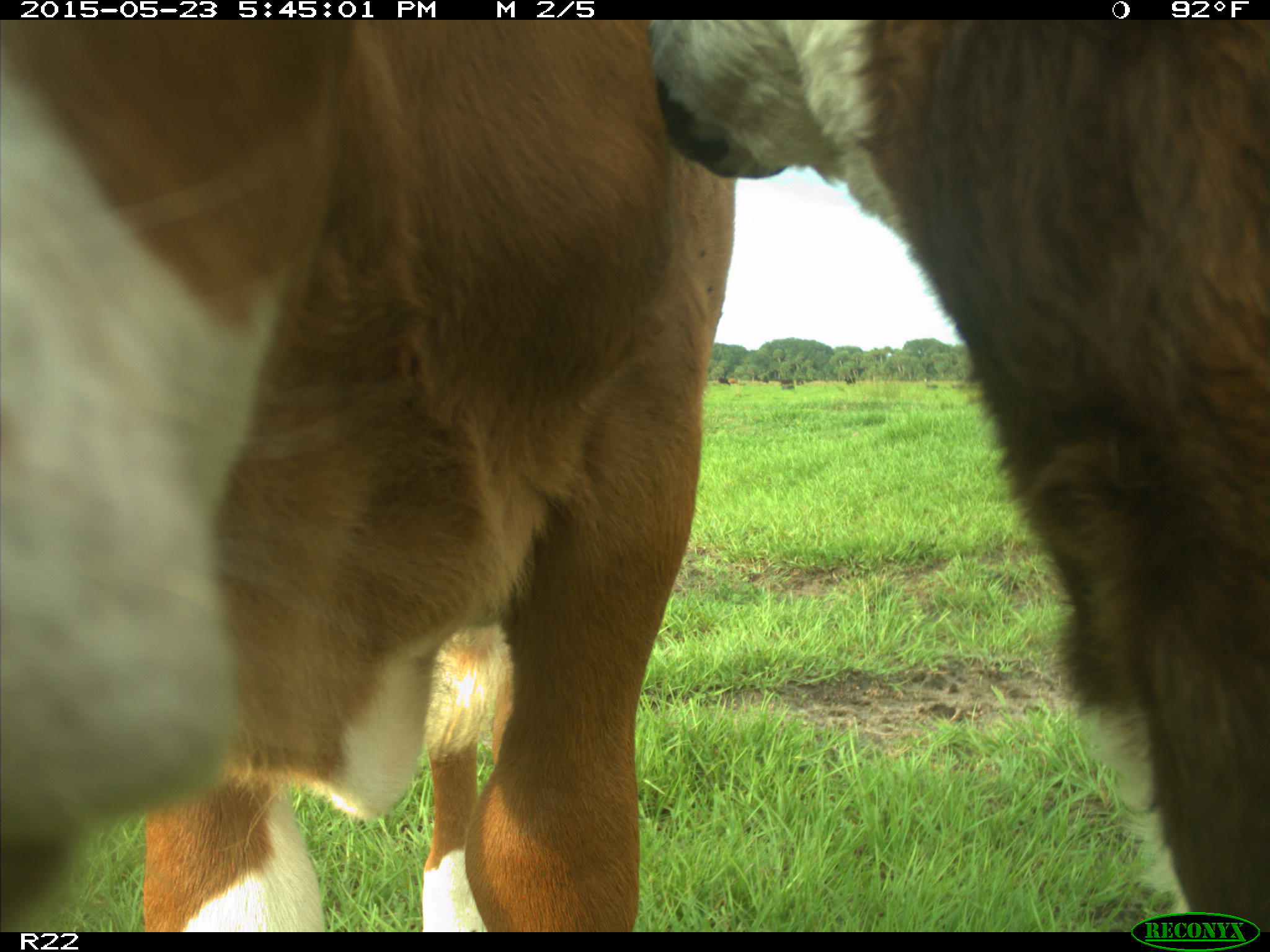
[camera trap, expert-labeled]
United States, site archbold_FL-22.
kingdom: Animalia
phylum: Chordata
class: Mammalia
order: Artiodactyla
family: Bovidae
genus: Bos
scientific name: Bos taurus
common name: domestic cow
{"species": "Bos taurus (domestic cow)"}